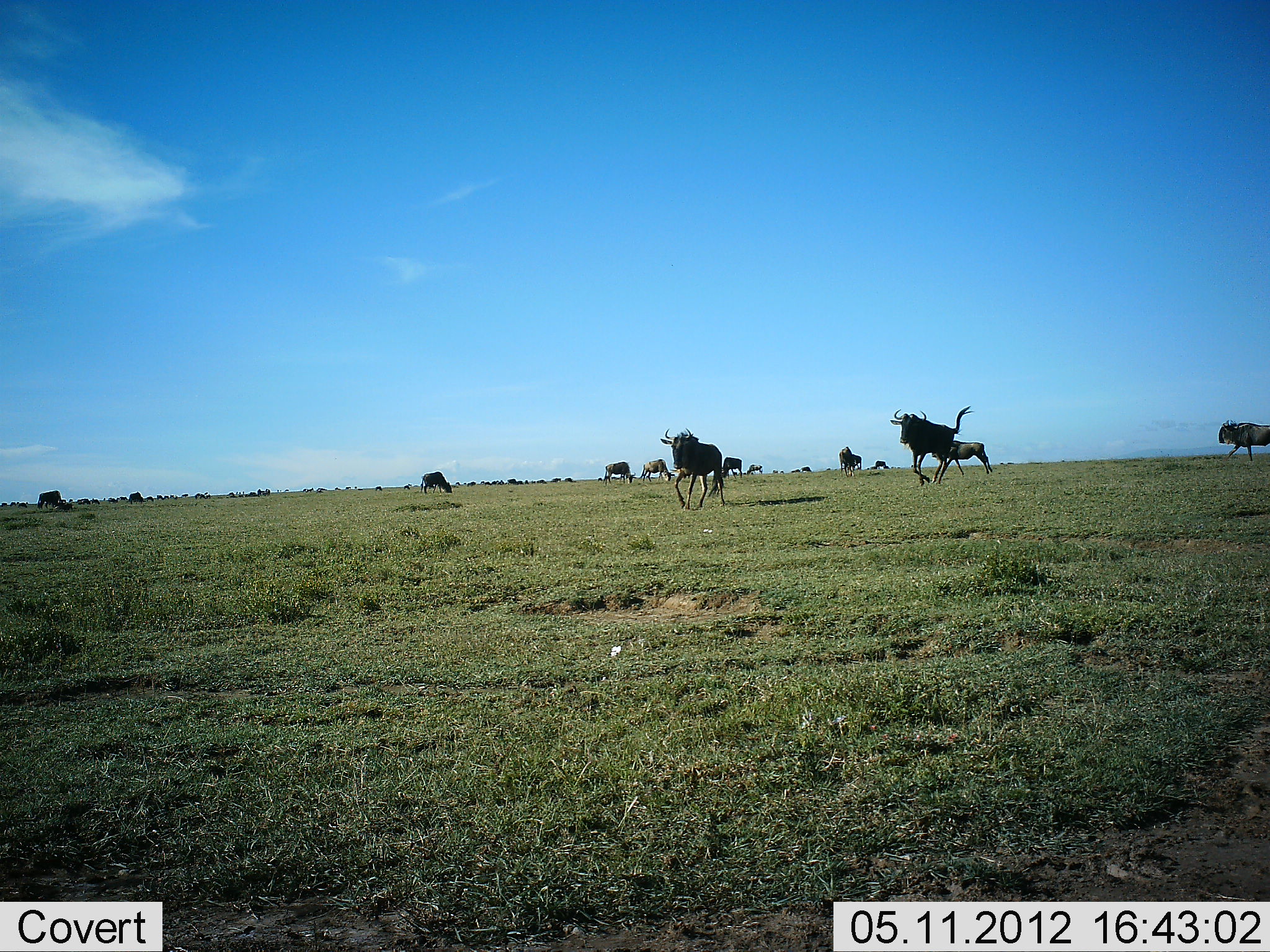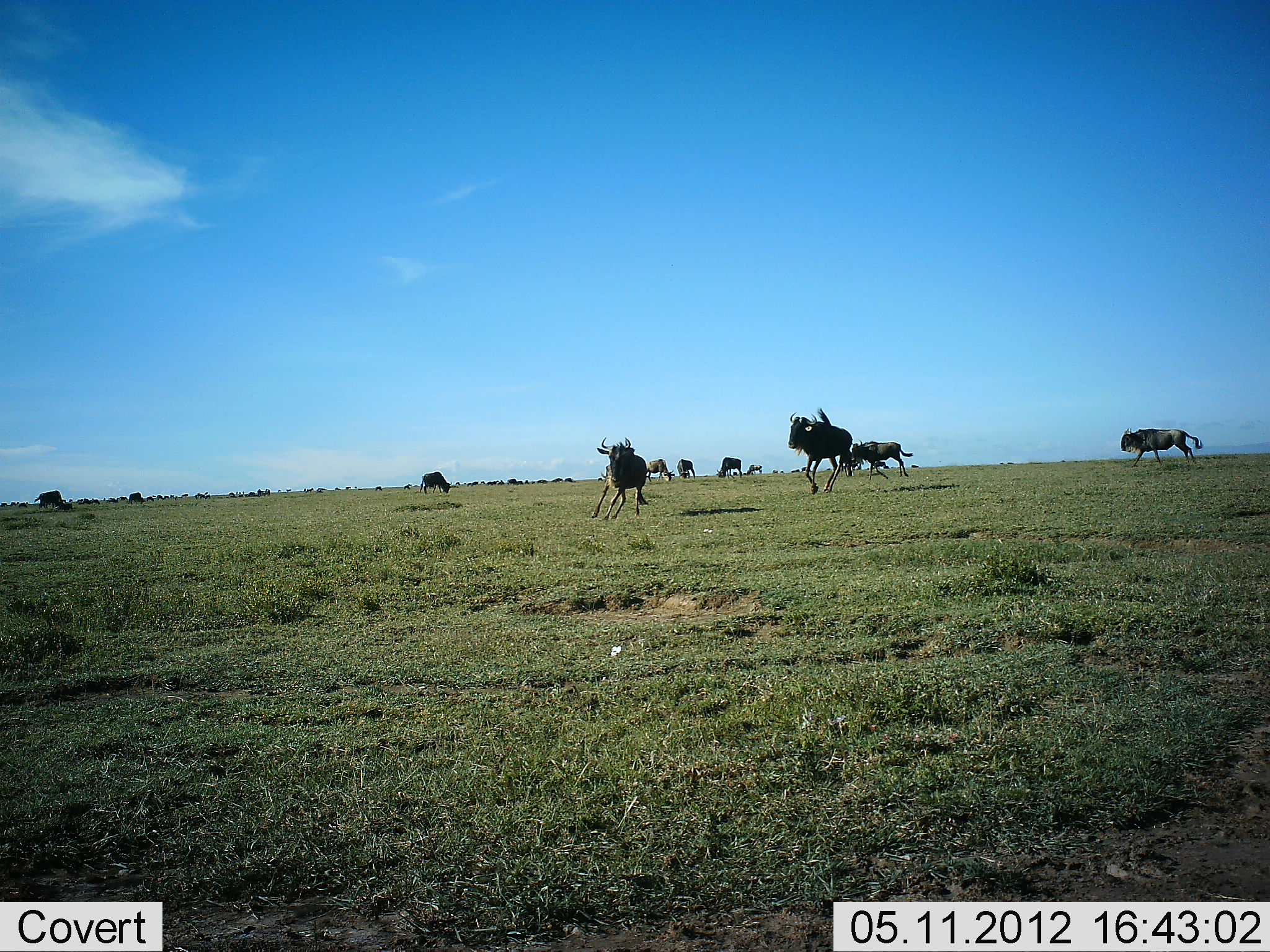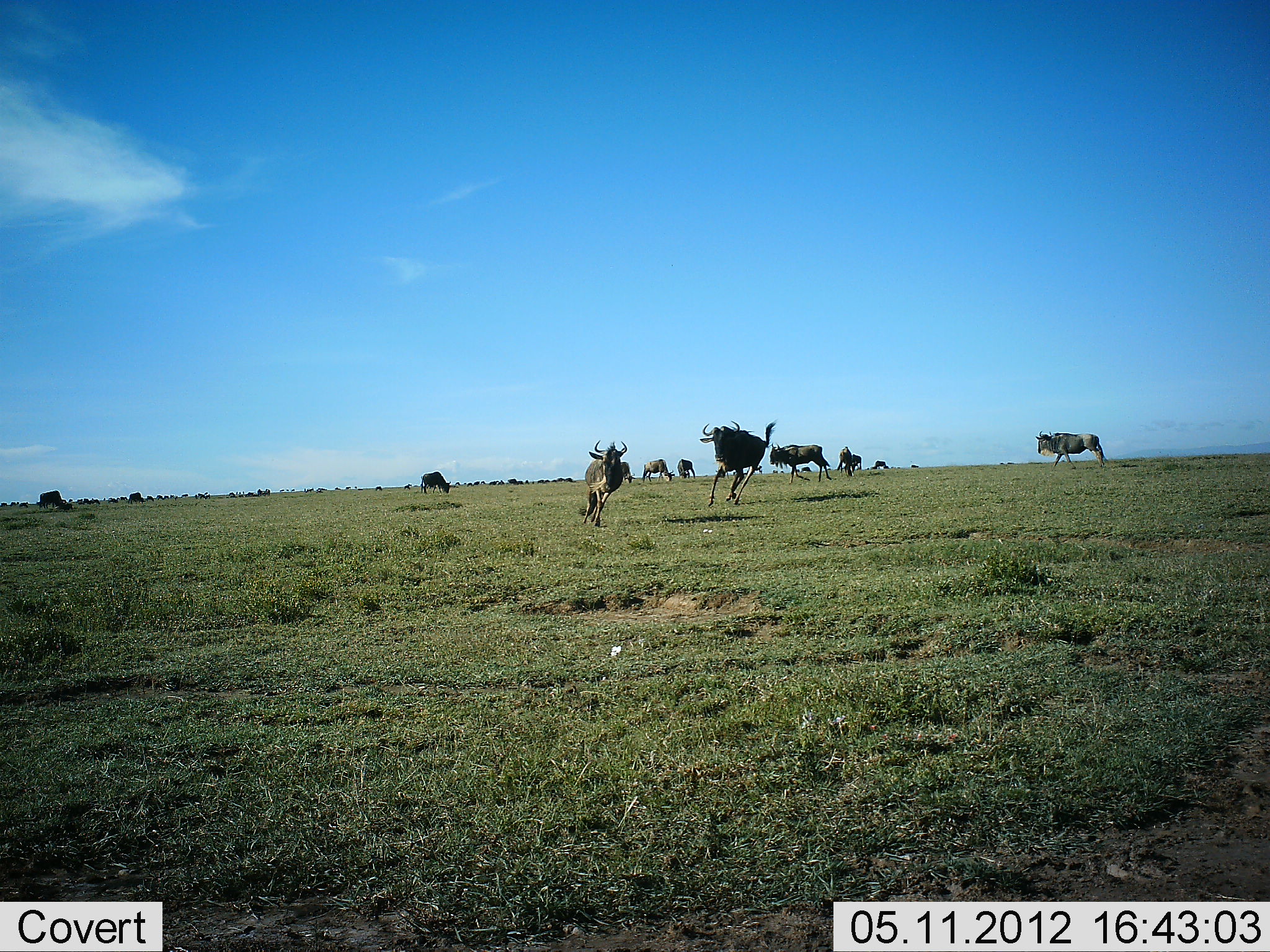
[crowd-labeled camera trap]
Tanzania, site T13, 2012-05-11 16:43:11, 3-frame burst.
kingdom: Animalia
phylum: Chordata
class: Mammalia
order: Artiodactyla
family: Bovidae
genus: Connochaetes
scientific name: Connochaetes taurinus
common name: blue wildebeest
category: wildebeest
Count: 11-50.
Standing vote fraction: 40%.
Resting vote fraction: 0%.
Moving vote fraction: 100%.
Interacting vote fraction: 10%.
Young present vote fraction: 10%.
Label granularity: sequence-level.